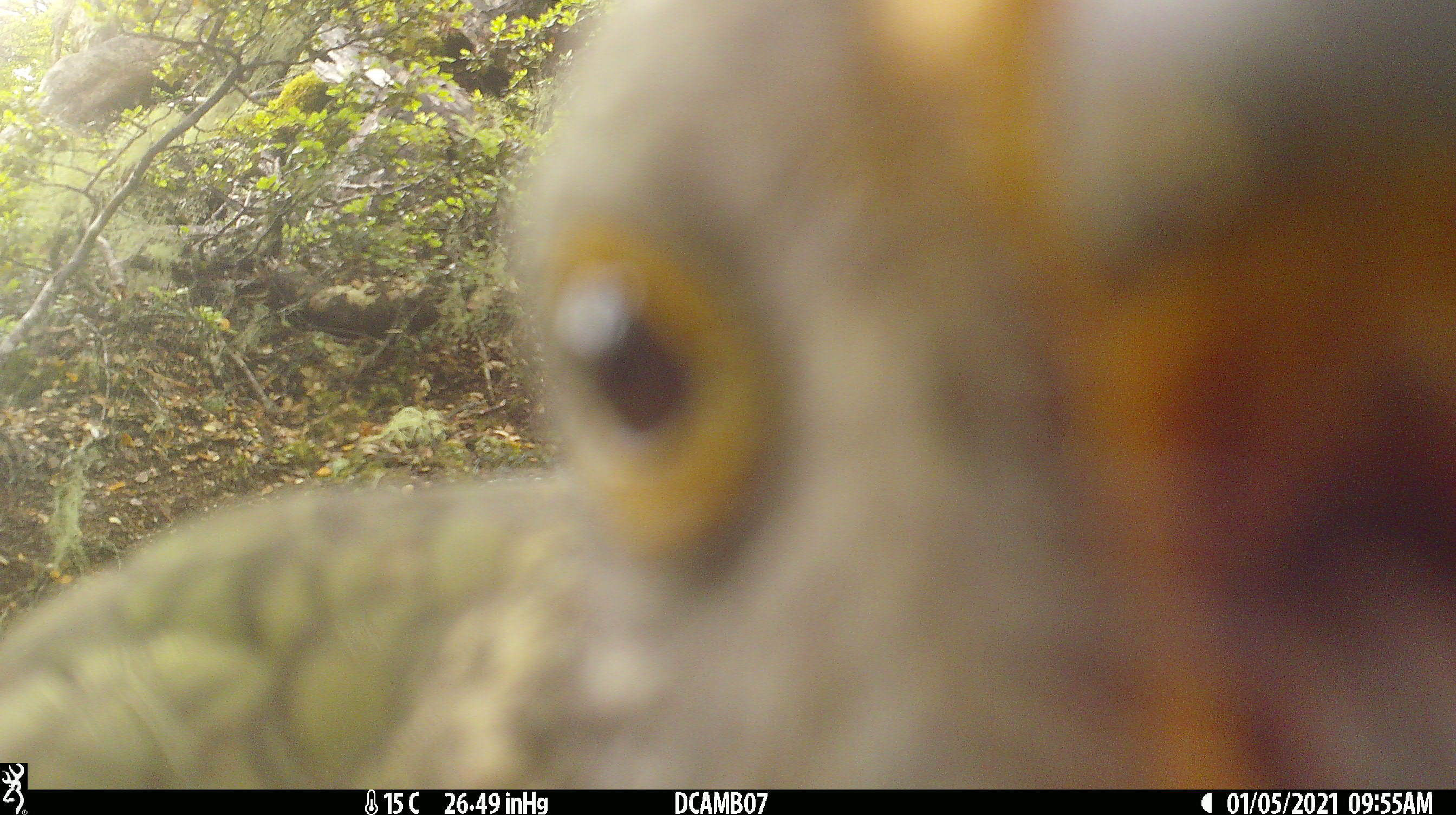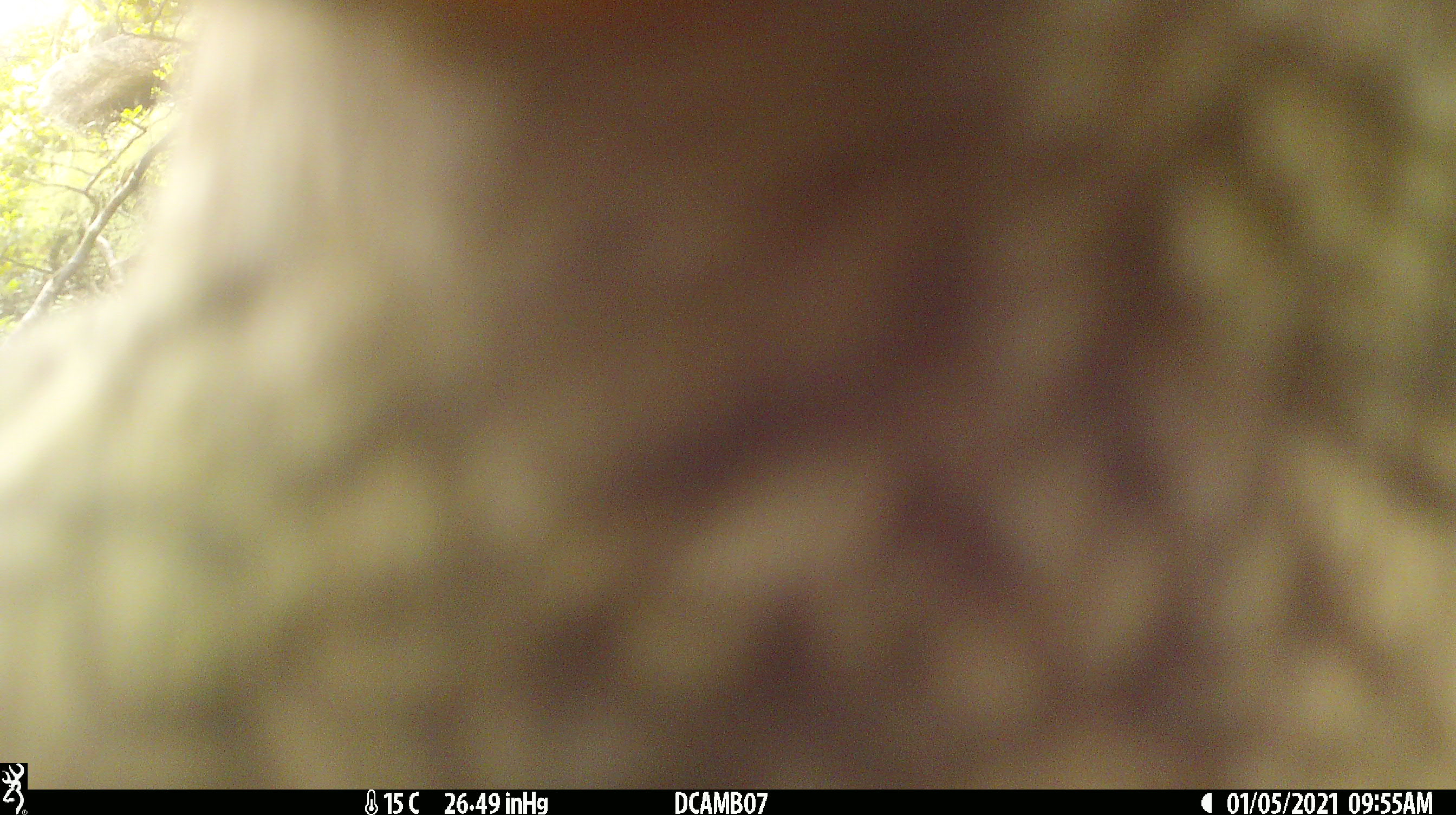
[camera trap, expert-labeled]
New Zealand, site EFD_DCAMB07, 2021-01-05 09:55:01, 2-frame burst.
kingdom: Animalia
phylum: Chordata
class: Aves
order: Psittaciformes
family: Strigopidae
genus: Nestor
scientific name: Nestor notabilis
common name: kea